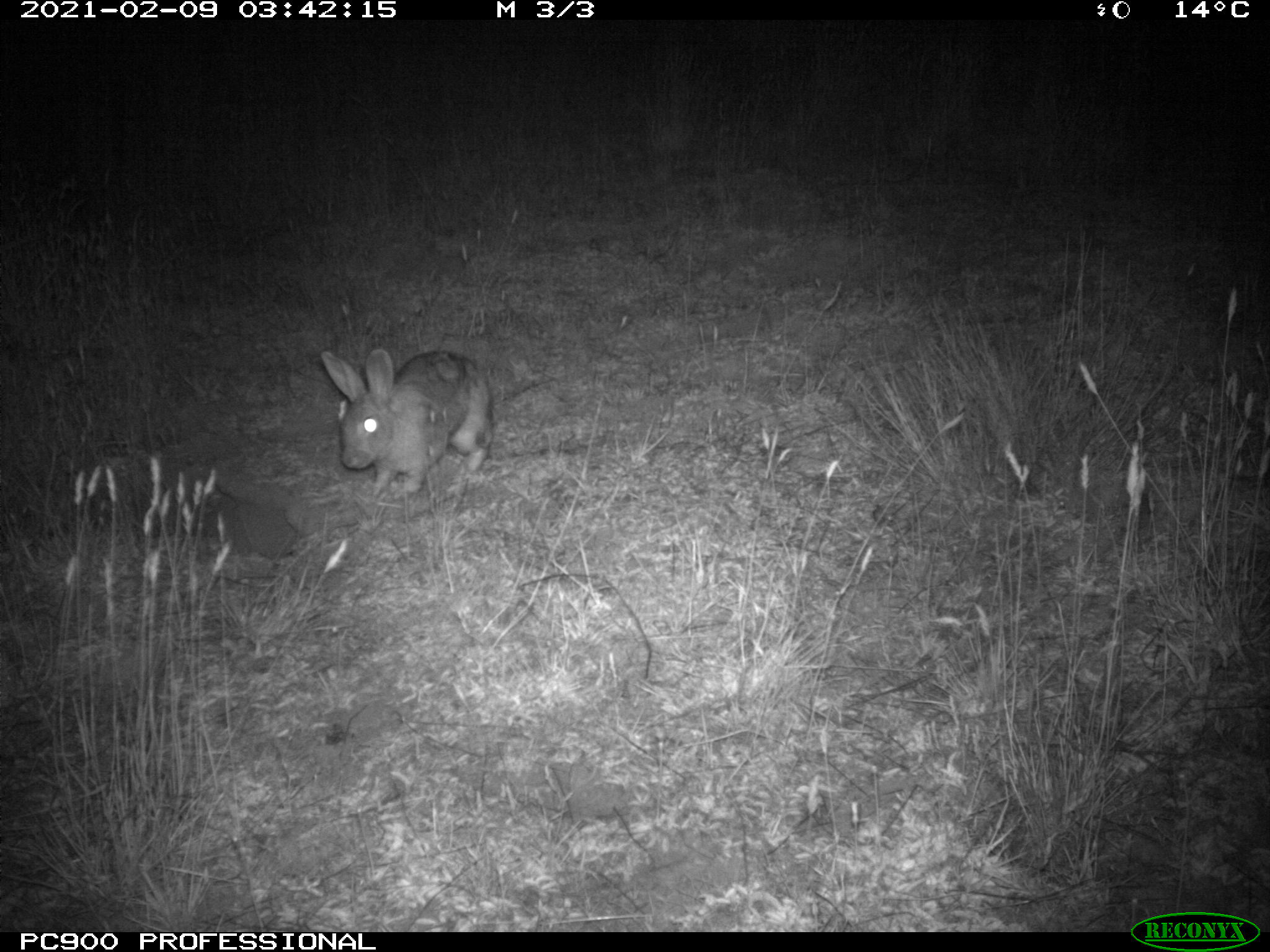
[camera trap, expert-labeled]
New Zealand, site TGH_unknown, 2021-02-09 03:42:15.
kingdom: Animalia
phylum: Chordata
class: Mammalia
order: Lagomorpha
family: Leporidae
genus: Oryctolagus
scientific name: Oryctolagus cuniculus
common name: european rabbit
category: rabbit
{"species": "rabbit (european rabbit) (Oryctolagus cuniculus)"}